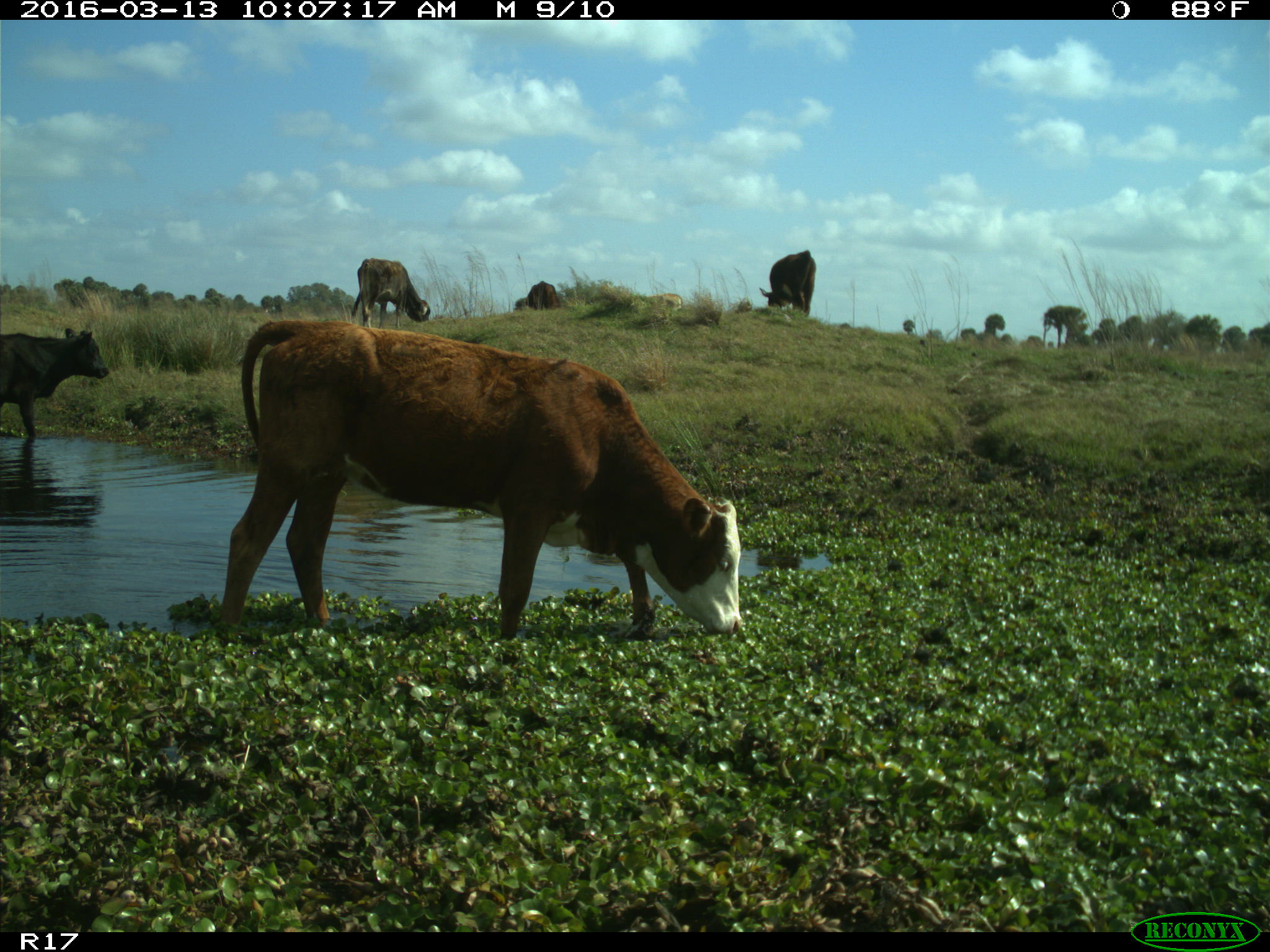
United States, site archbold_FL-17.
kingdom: Animalia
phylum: Chordata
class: Mammalia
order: Artiodactyla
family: Bovidae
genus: Bos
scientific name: Bos taurus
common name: domestic cow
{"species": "Bos taurus (domestic cow)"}